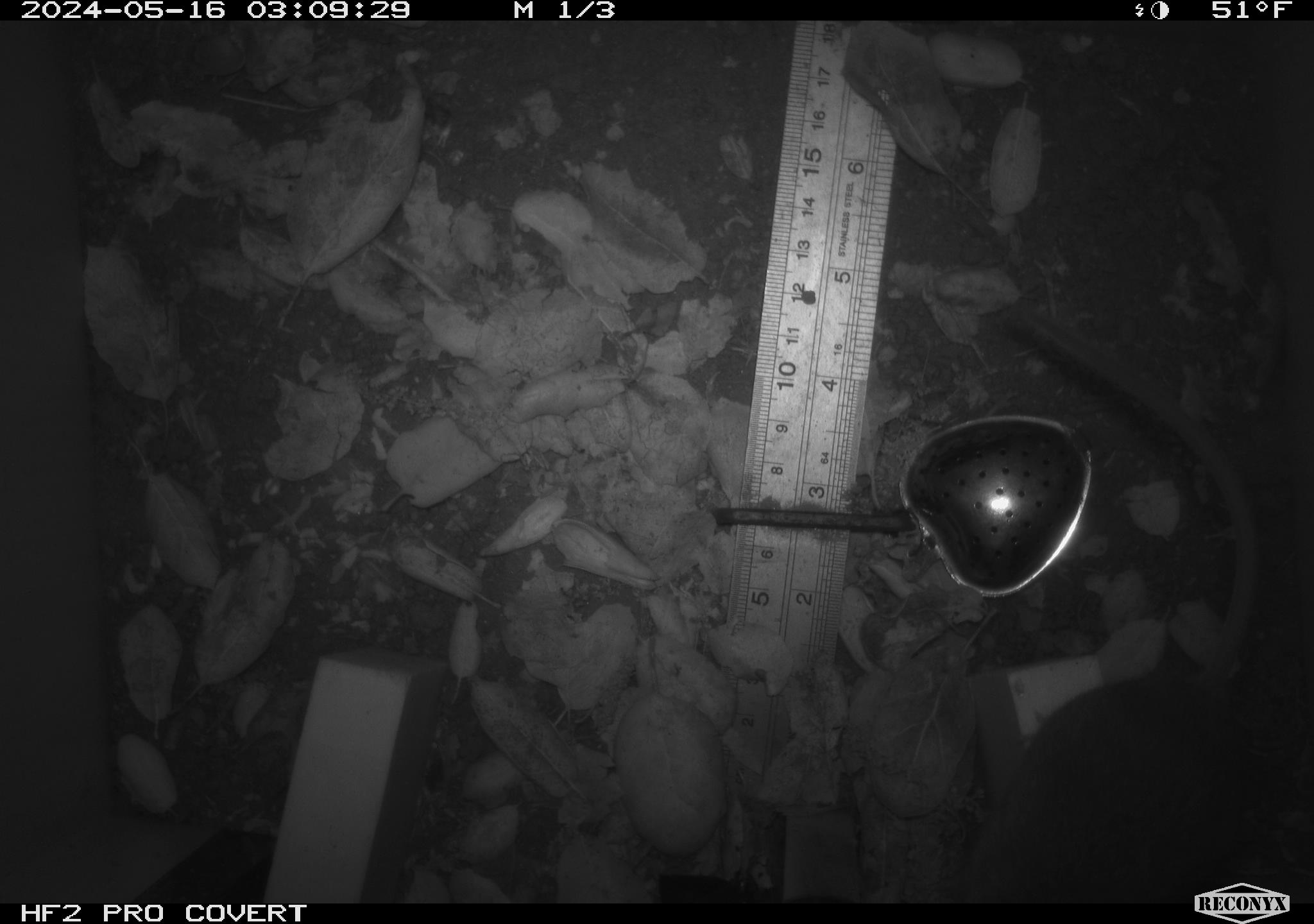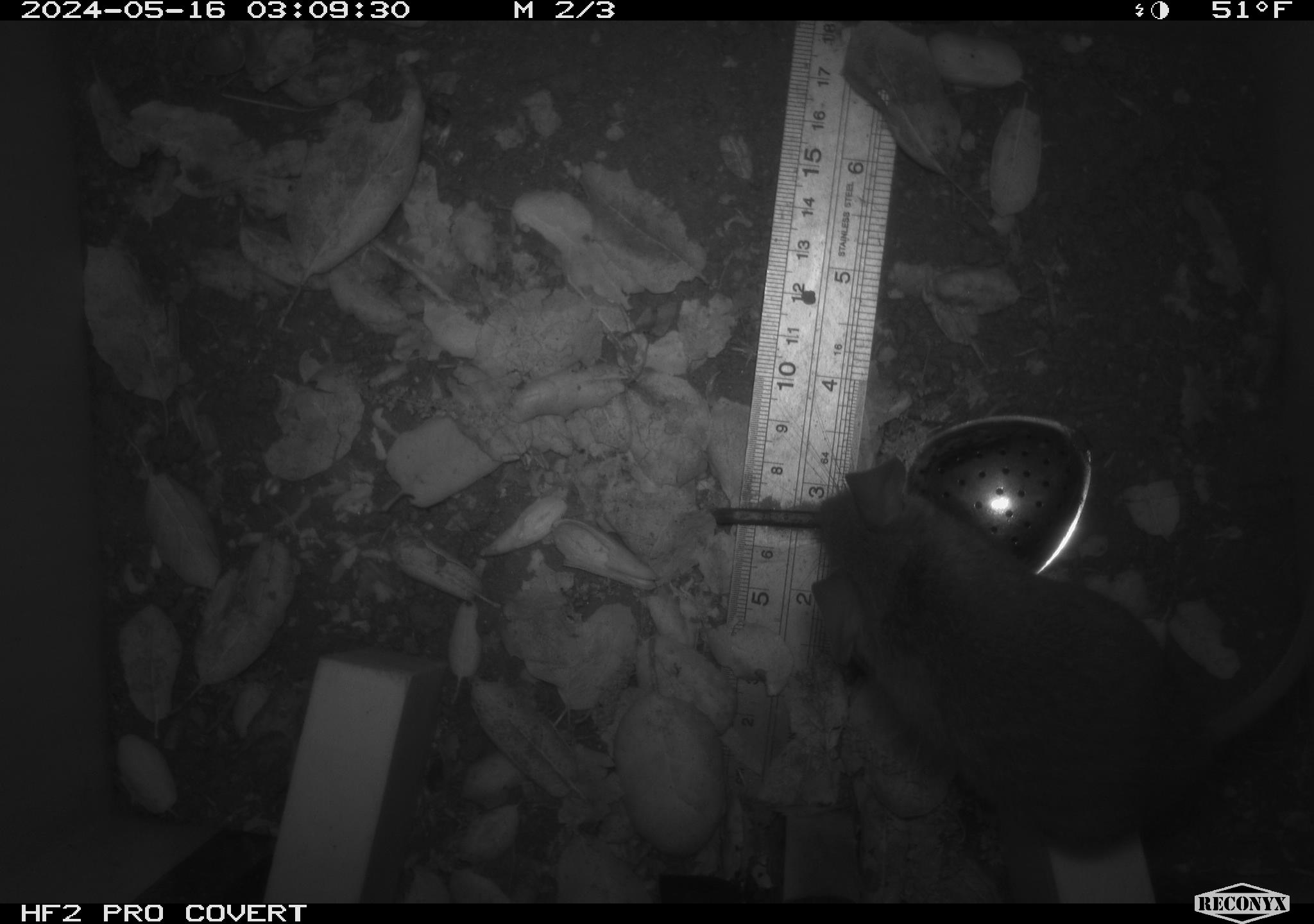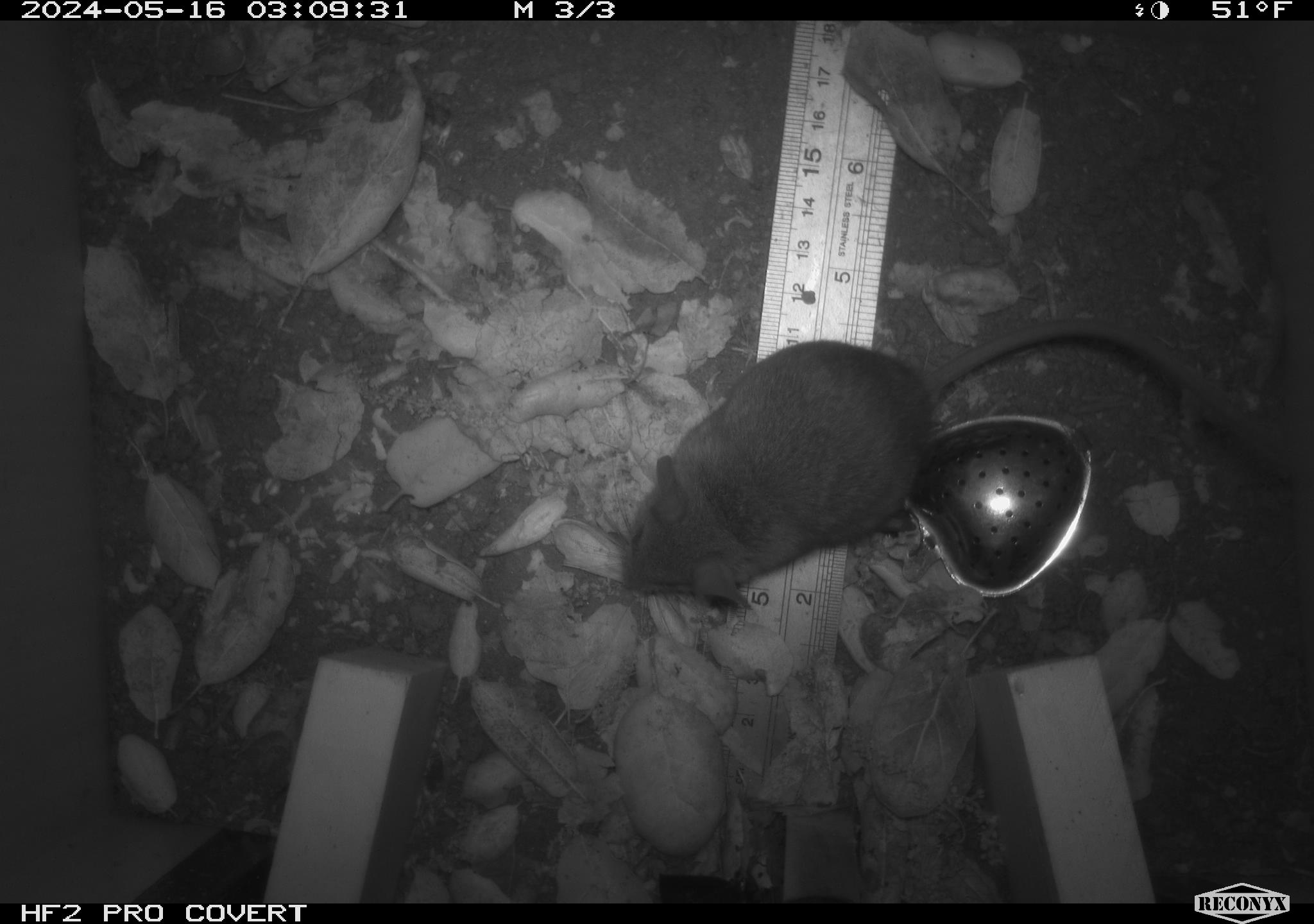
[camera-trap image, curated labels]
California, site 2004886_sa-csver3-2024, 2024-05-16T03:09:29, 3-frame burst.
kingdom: Animalia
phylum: Chordata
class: Mammalia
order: Rodentia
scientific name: Rodentia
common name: rodent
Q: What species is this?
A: Rodent (Rodentia).